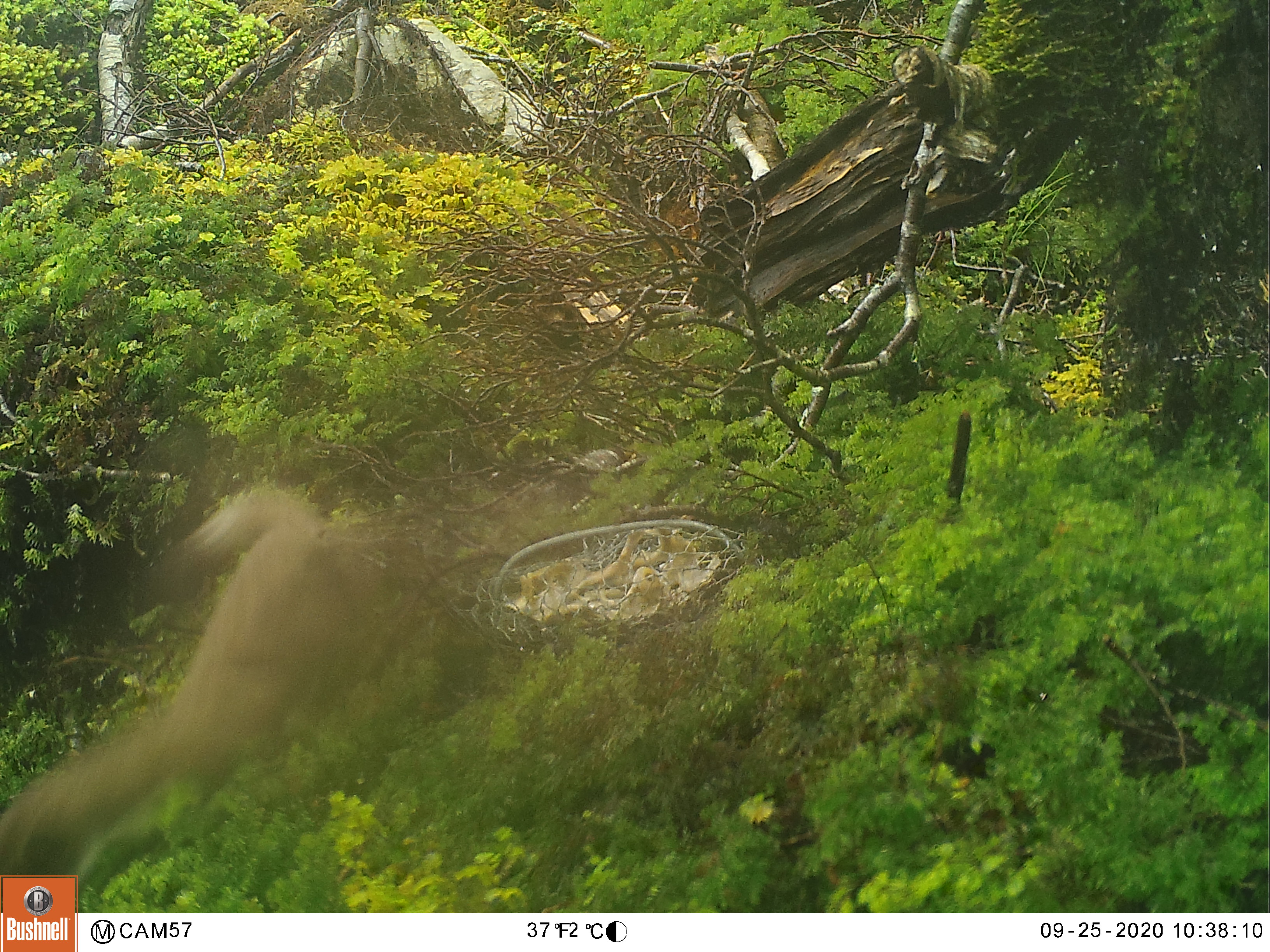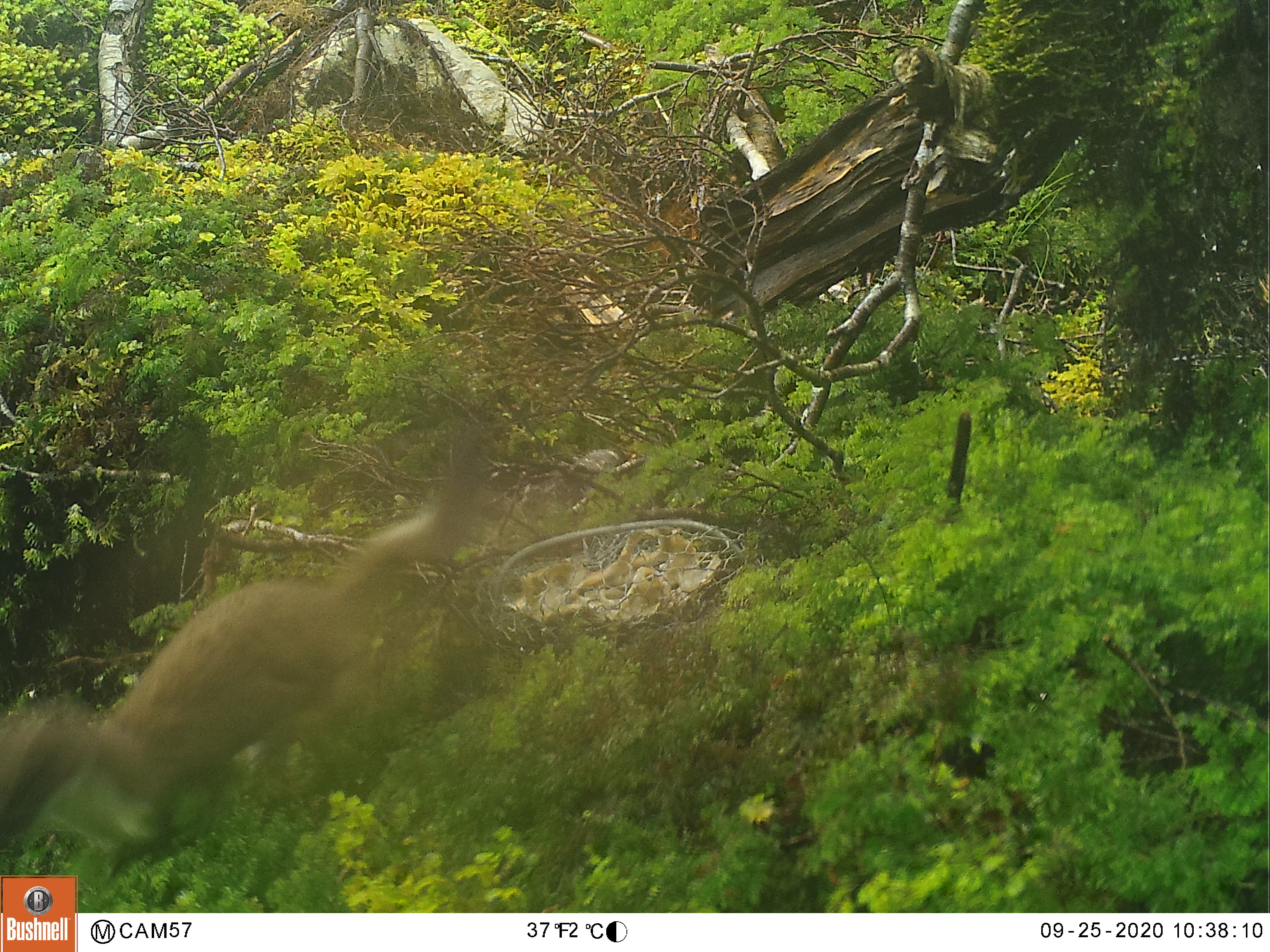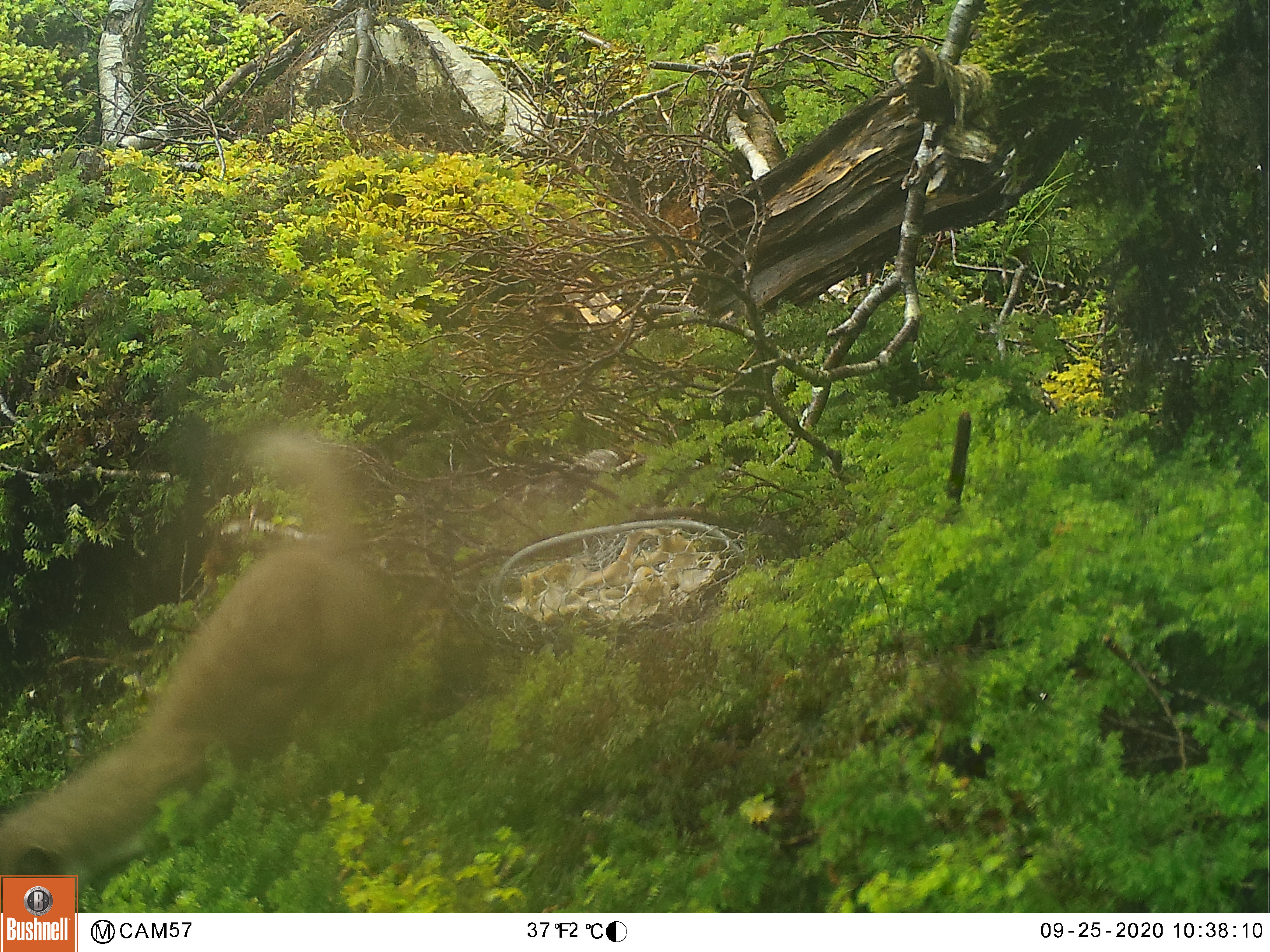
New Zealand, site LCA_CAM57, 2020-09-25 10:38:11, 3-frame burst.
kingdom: Animalia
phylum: Chordata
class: Mammalia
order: Carnivora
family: Mustelidae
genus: Mustela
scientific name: Mustela erminea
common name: stoat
Stoat (Mustela erminea).